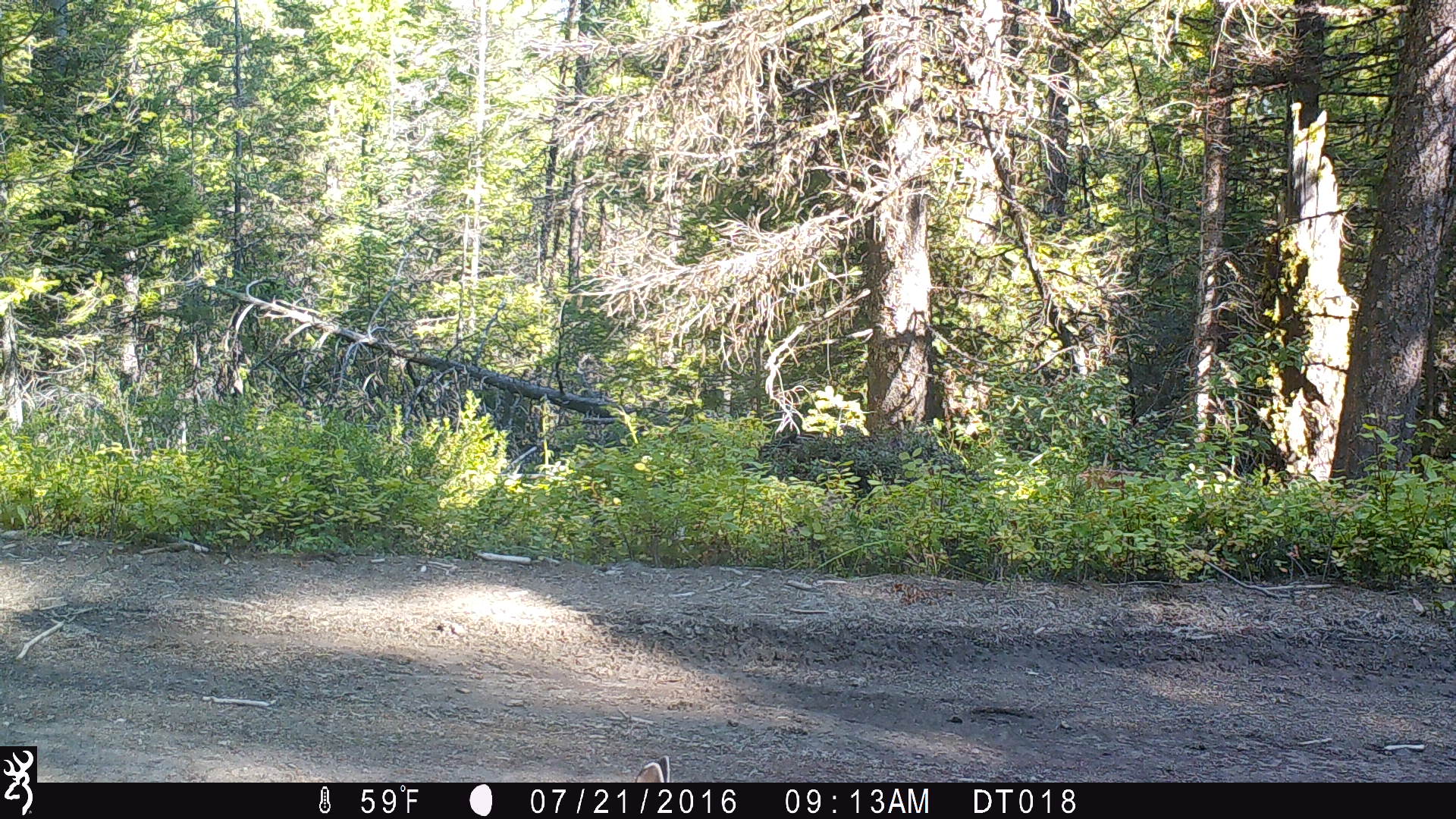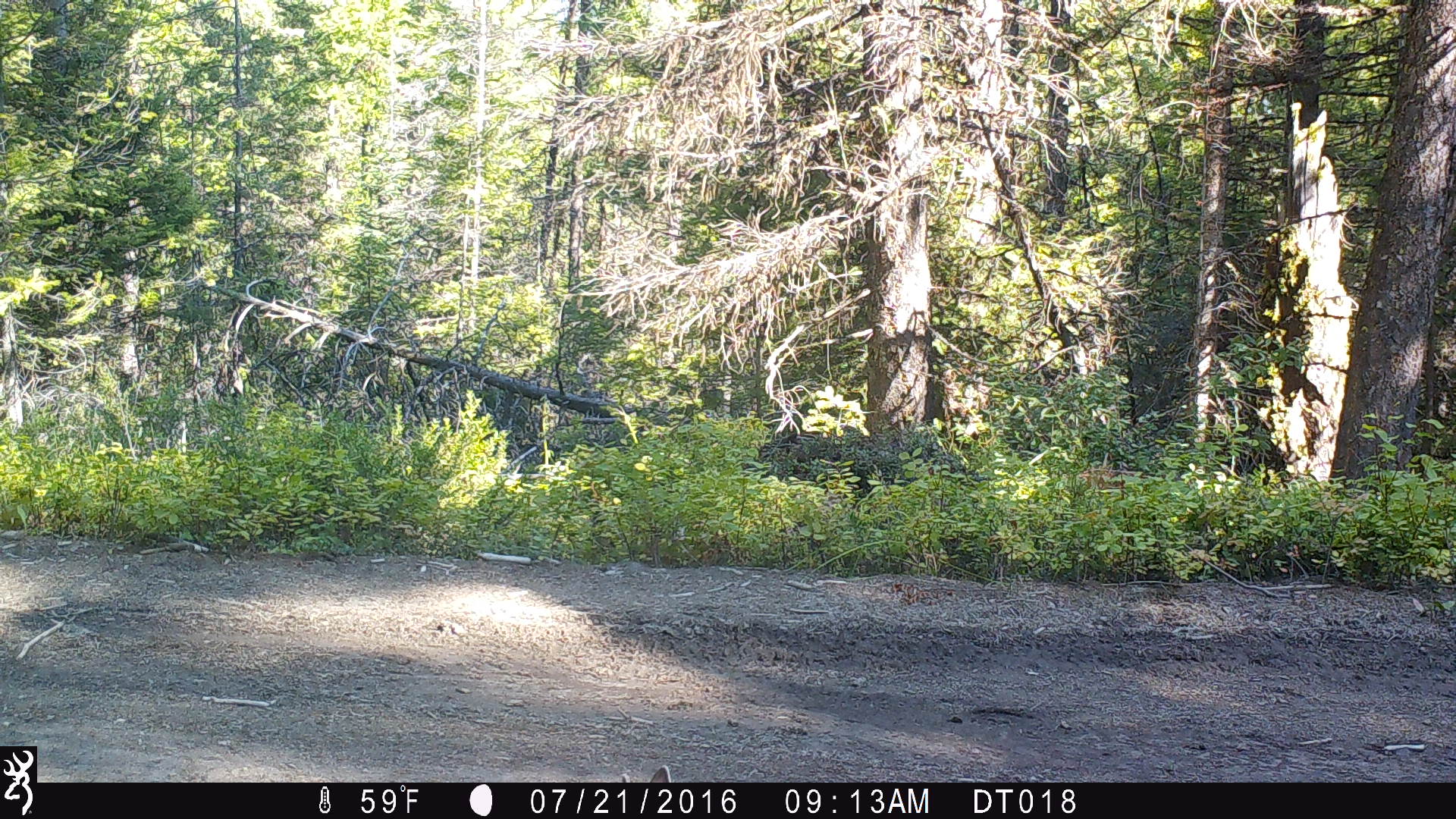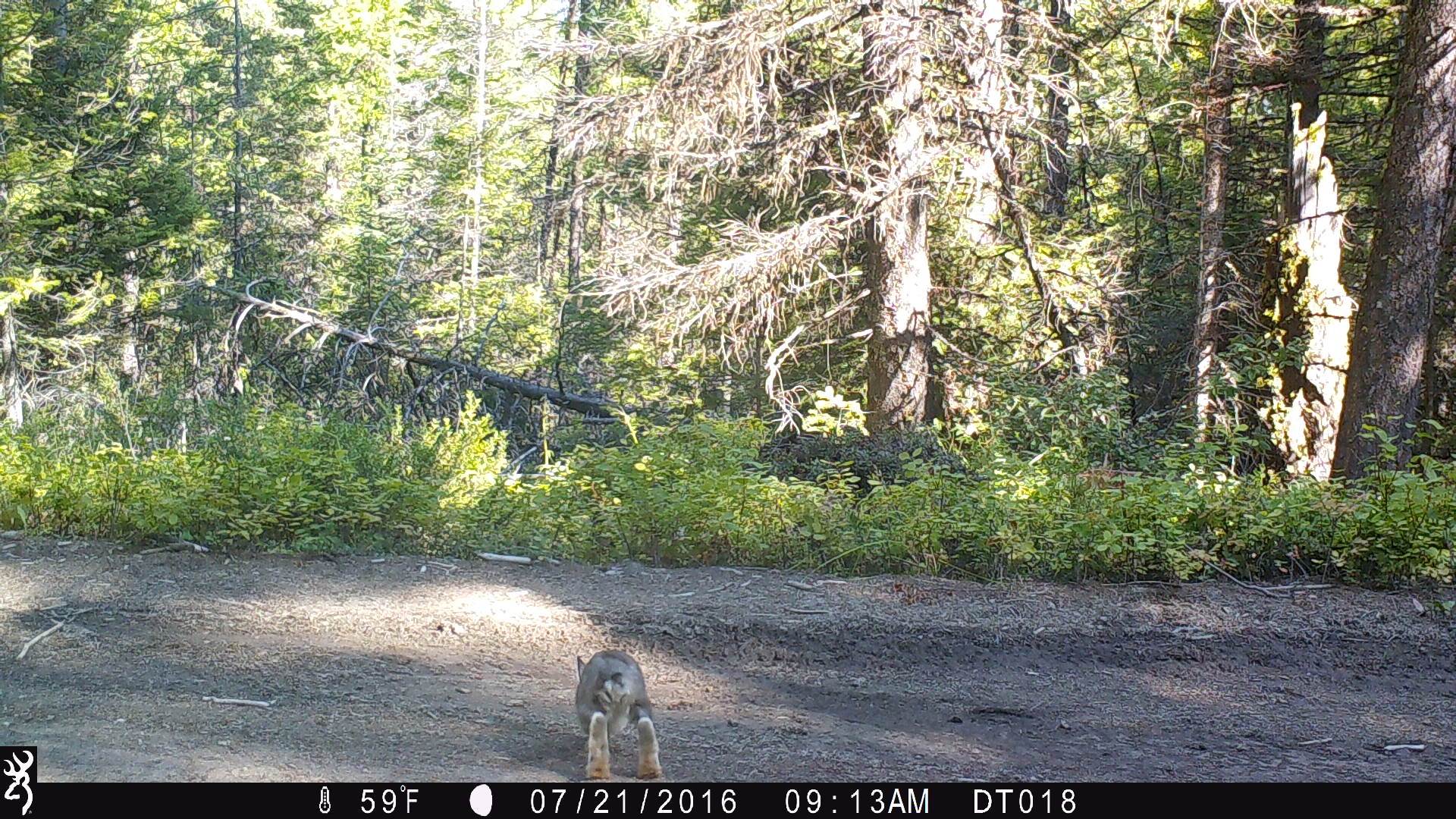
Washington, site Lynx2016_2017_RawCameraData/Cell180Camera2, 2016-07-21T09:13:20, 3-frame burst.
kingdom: Animalia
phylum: Chordata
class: Mammalia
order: Lagomorpha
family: Leporidae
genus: Lepus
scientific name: Lepus americanus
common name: snowshoe hare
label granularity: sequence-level